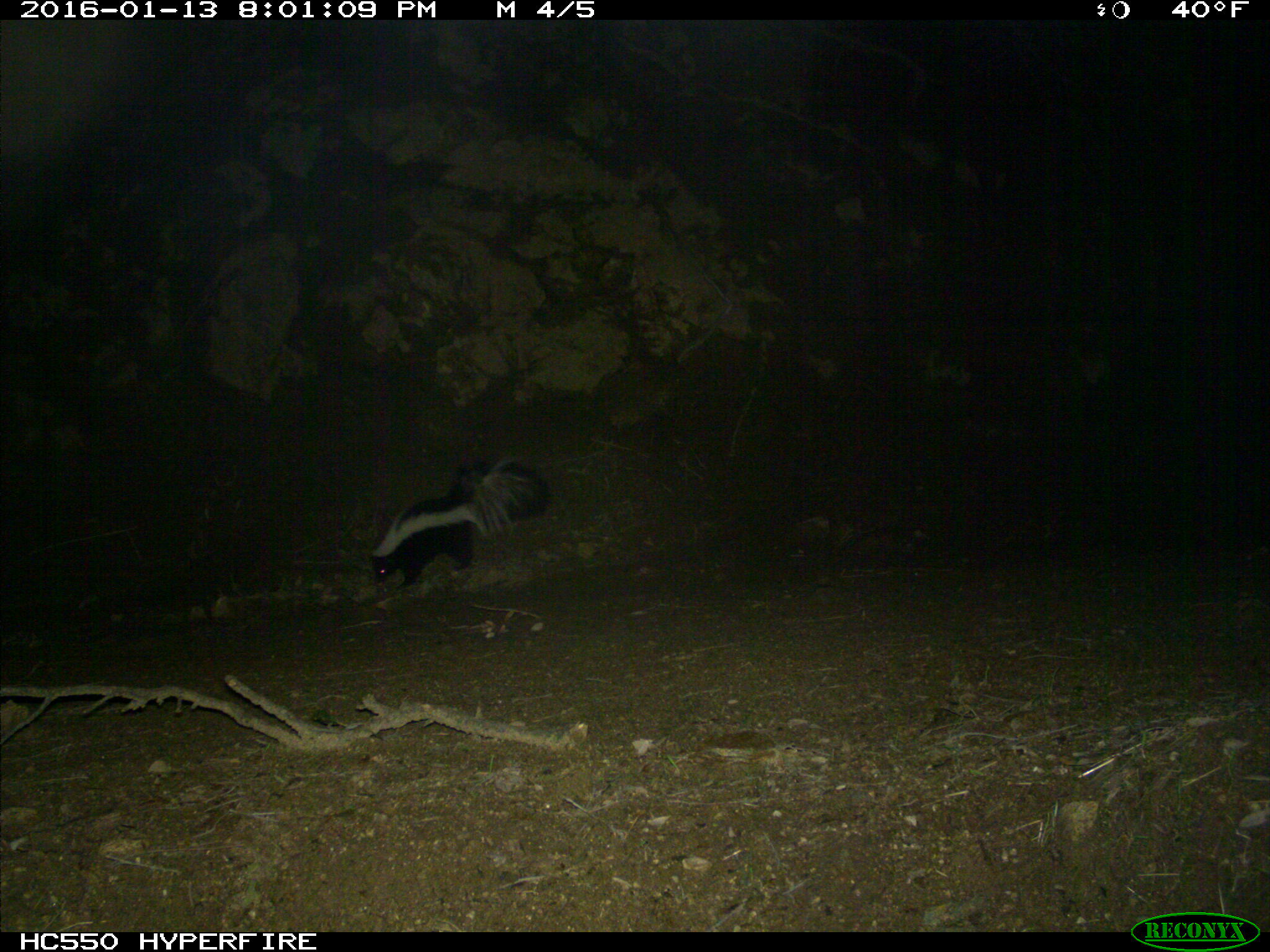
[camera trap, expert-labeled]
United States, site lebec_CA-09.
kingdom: Animalia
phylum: Chordata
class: Mammalia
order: Carnivora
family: Mephitidae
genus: Mephitis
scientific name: Mephitis mephitis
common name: striped skunk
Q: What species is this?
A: Mephitis mephitis (striped skunk).